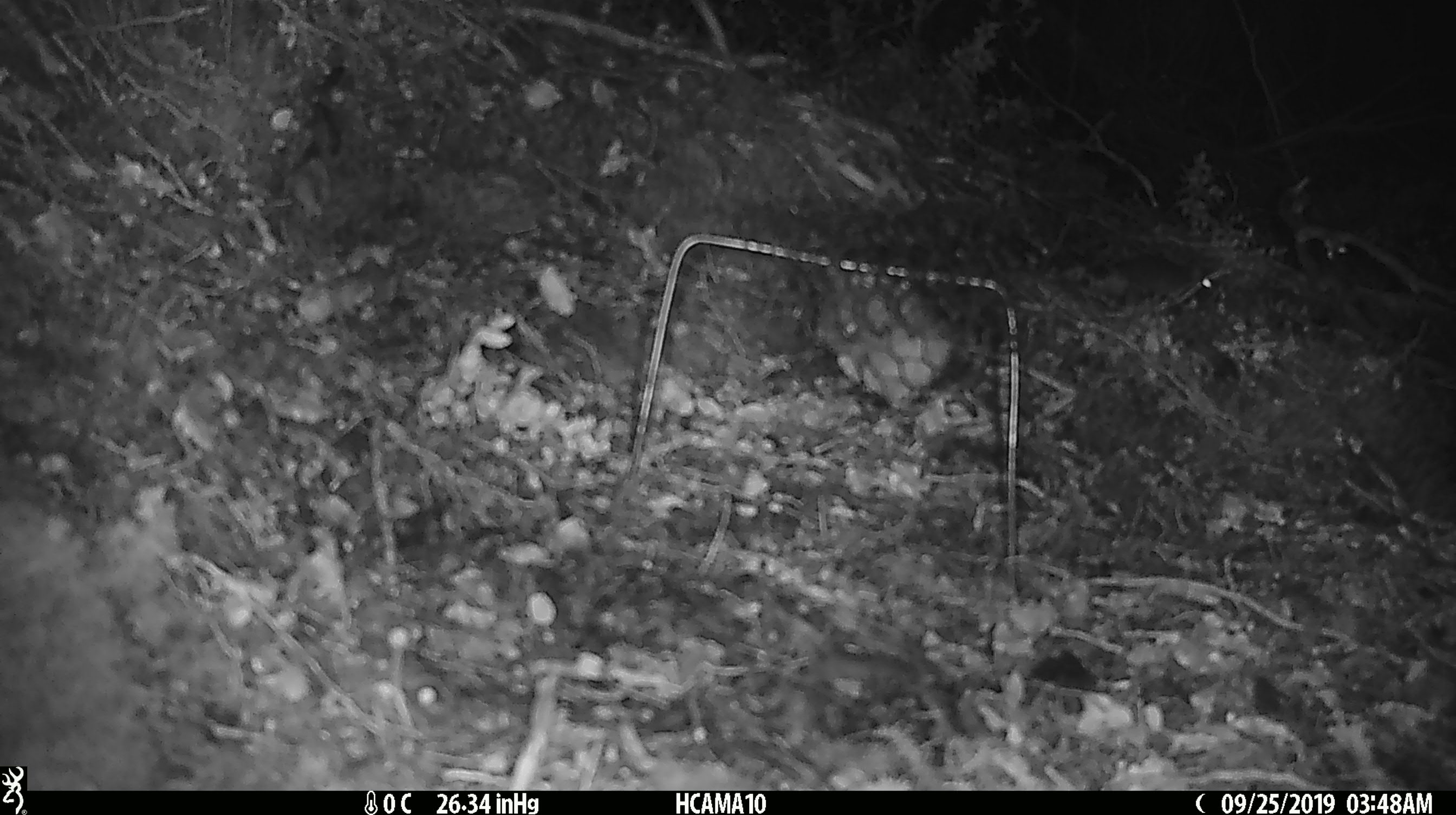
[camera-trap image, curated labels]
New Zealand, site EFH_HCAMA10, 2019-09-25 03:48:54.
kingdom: Animalia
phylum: Chordata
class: Mammalia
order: Rodentia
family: Muridae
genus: Mus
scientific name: Mus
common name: mouse